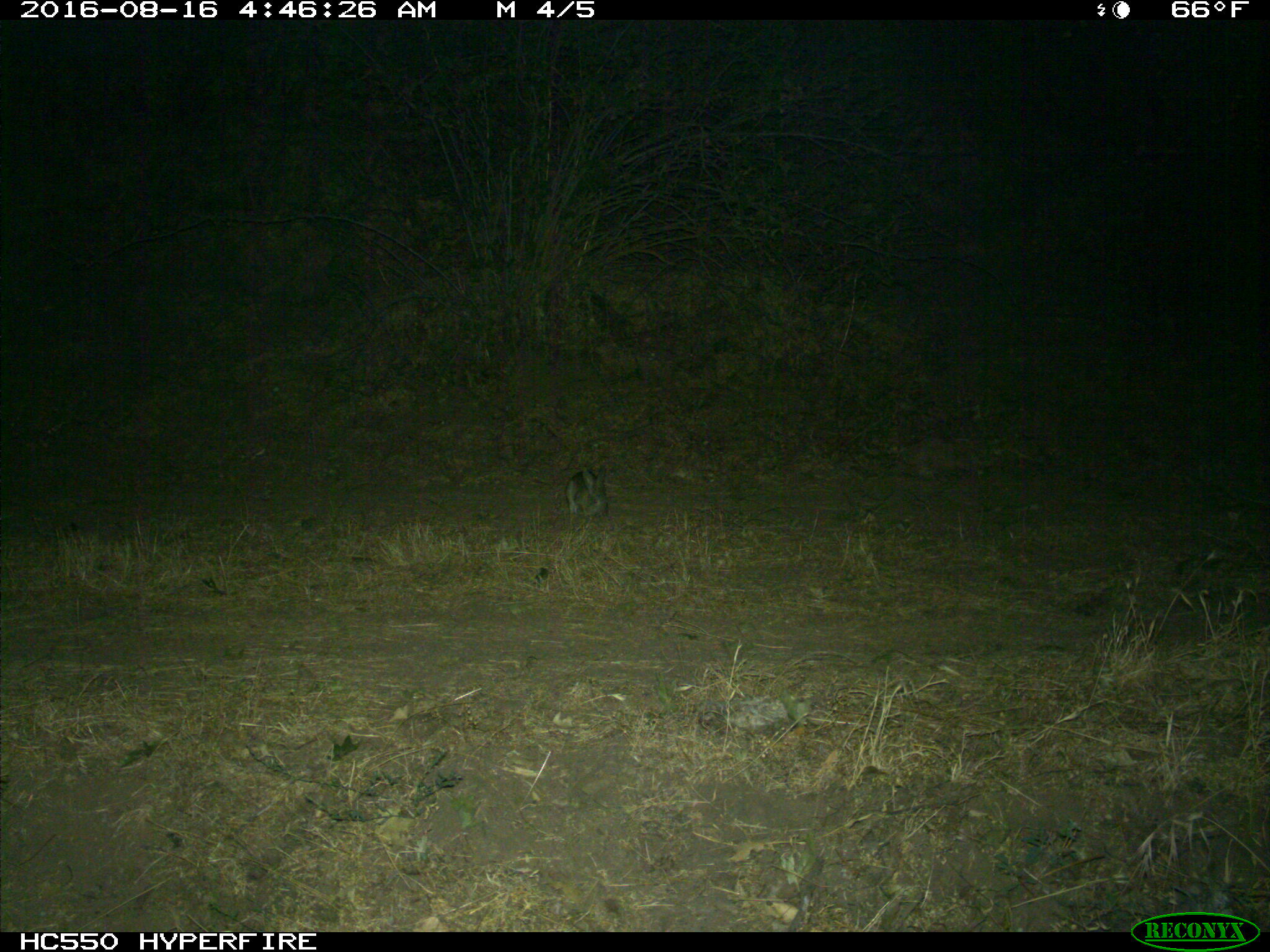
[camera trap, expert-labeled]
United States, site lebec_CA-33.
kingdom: Animalia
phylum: Chordata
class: Mammalia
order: Lagomorpha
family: Leporidae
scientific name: Leporidae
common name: rabbits and hares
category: unidentified rabbit